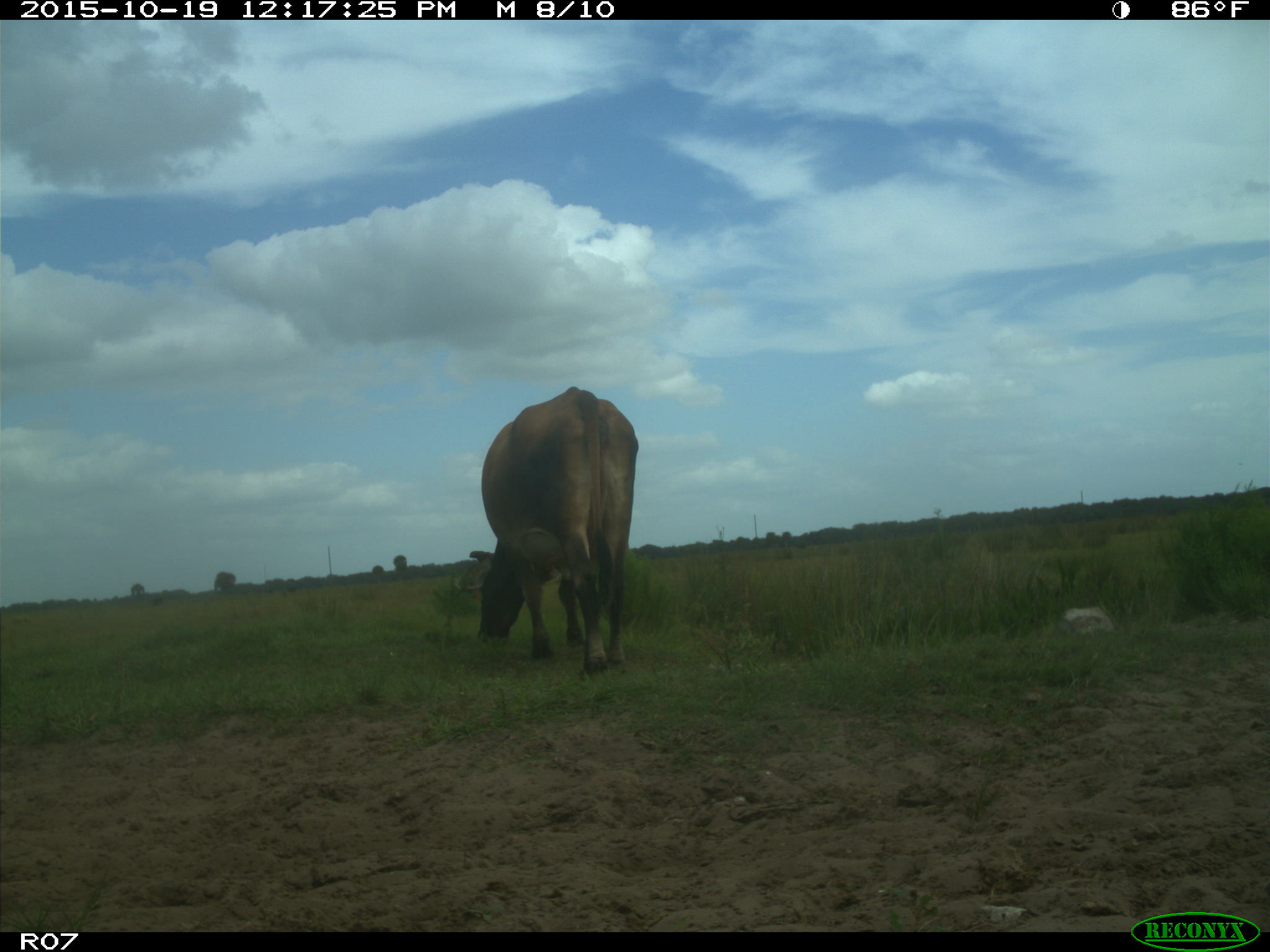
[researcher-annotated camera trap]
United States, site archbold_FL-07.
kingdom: Animalia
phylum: Chordata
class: Mammalia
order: Artiodactyla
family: Bovidae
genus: Bos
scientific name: Bos taurus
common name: domestic cow